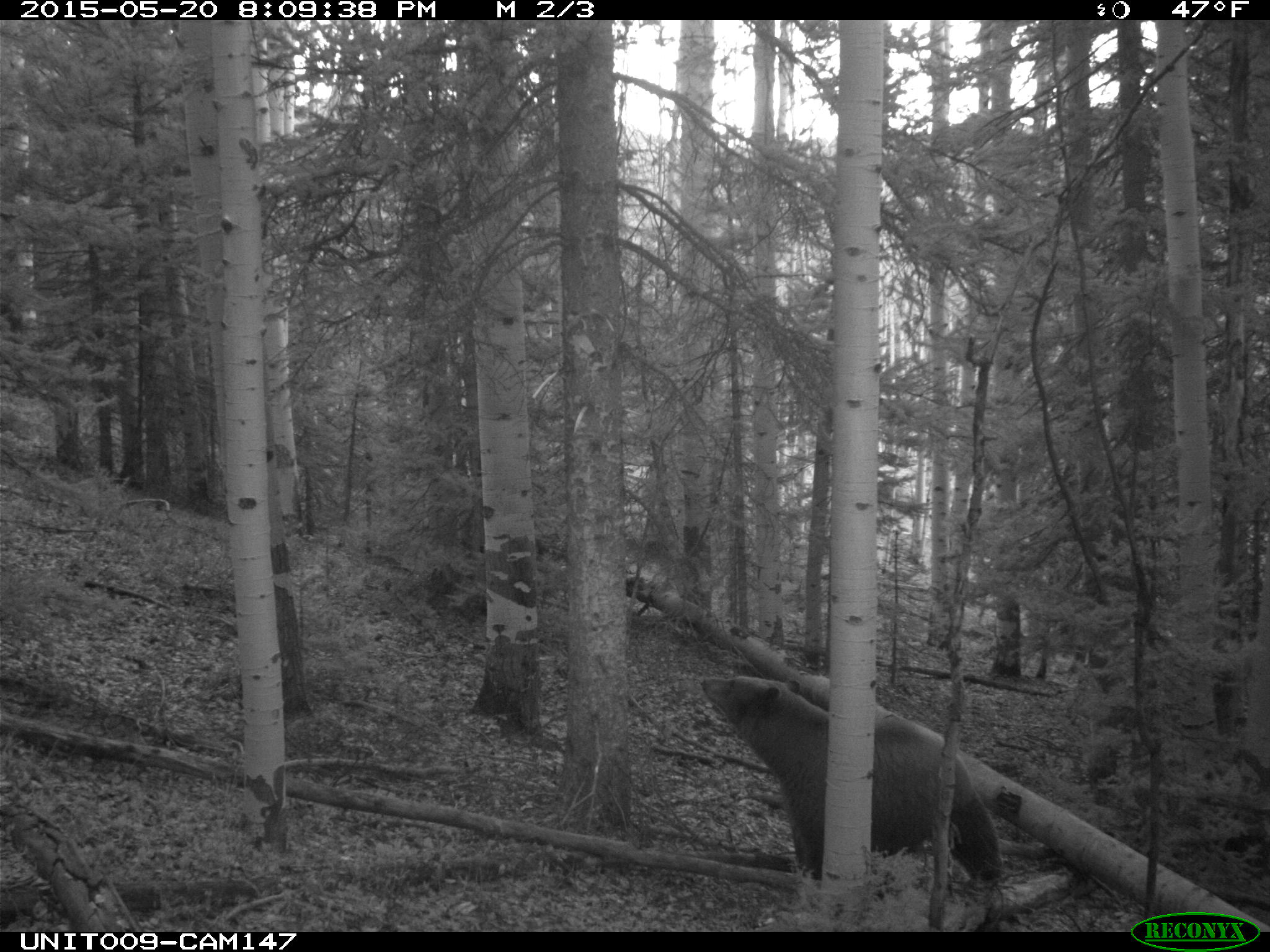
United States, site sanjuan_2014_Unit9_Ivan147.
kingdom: Animalia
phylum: Chordata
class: Mammalia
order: Carnivora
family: Ursidae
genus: Ursus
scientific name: Ursus americanus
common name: american black bear